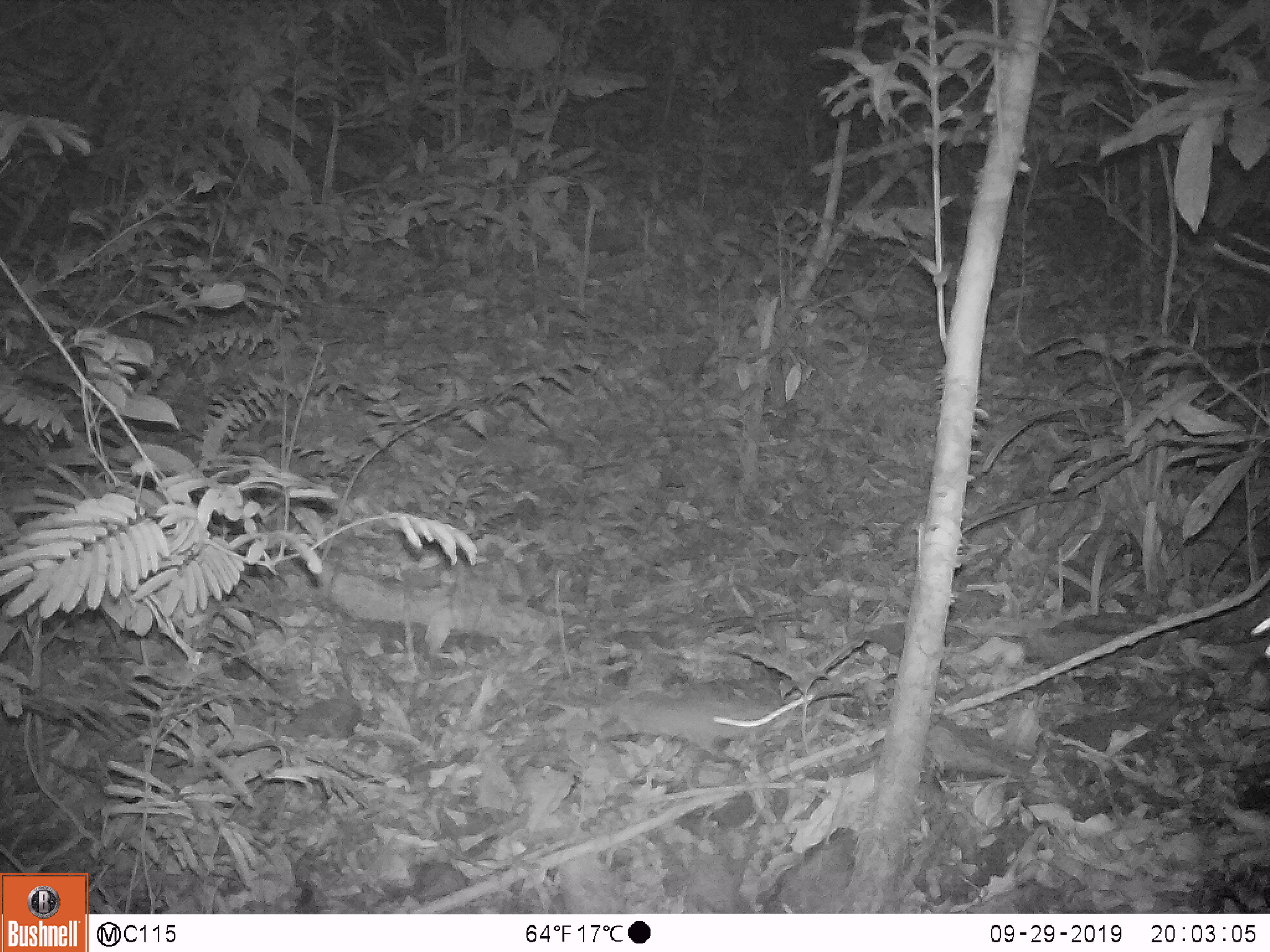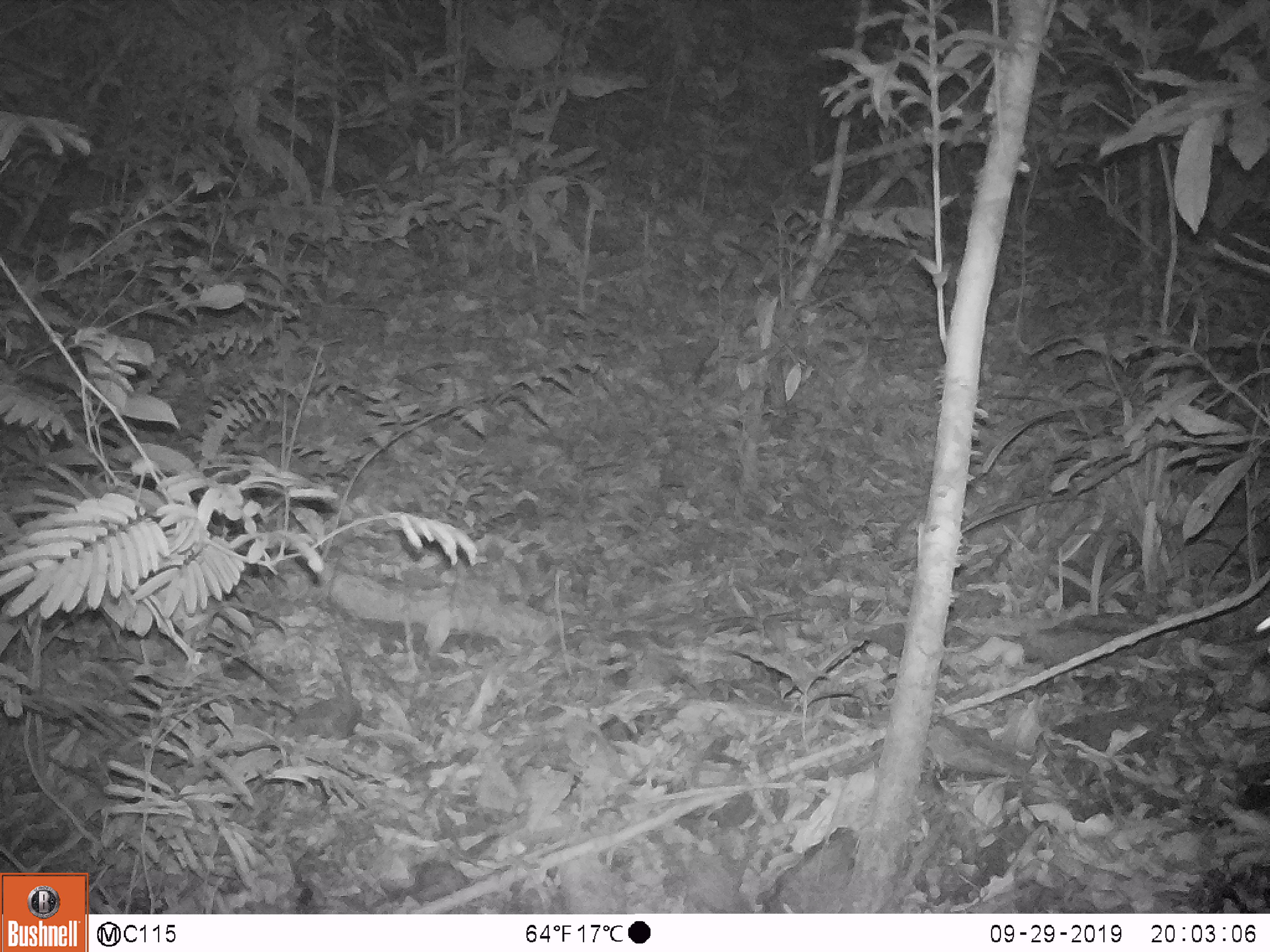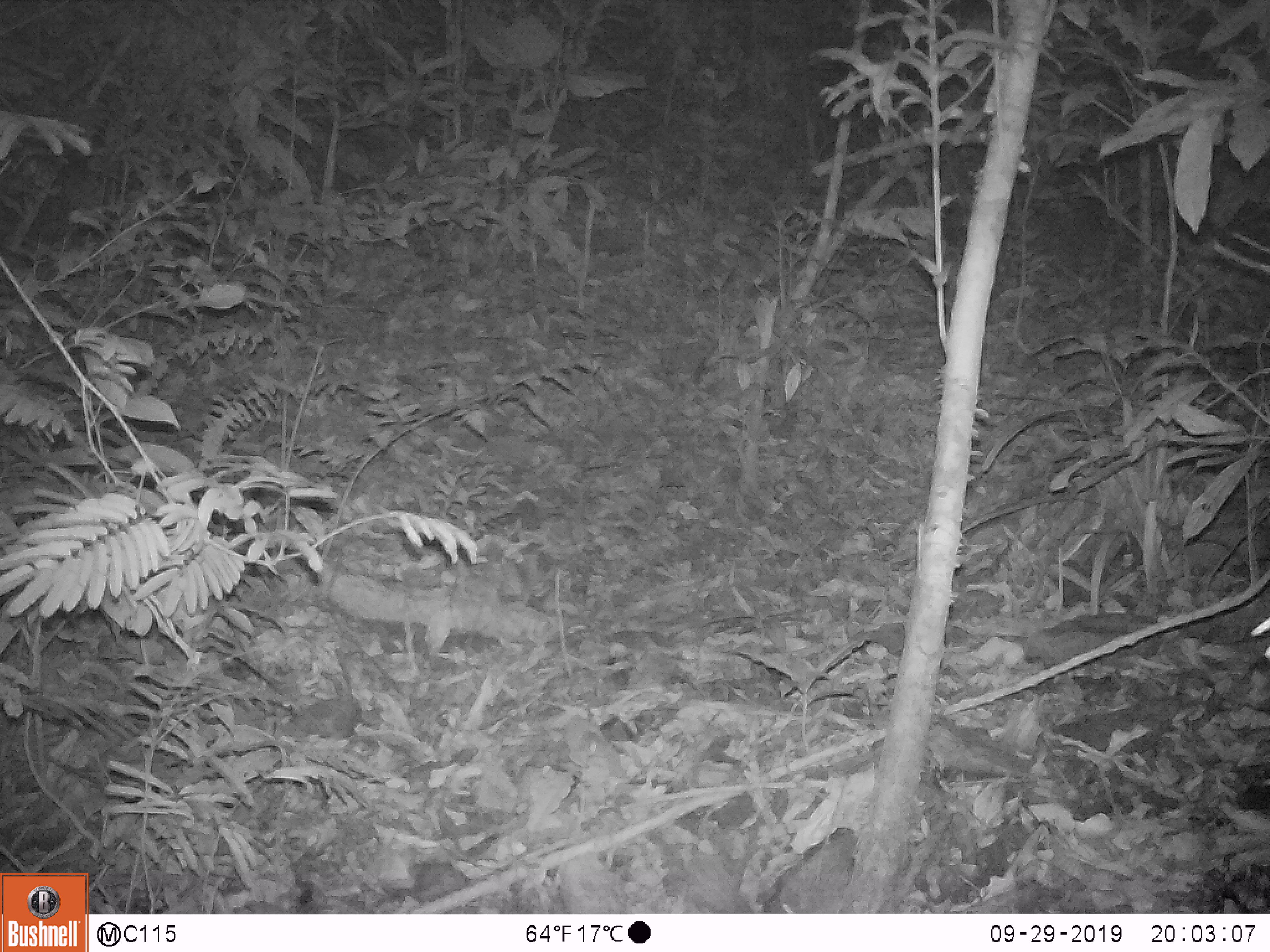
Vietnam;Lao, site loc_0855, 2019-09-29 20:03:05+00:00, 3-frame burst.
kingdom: Animalia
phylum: Chordata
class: Mammalia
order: Rodentia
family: Muridae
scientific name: Muridae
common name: old-world mice and rats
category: unidentified murid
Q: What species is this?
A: Unidentified murid (old-world mice and rats) (Muridae).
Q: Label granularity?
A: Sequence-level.